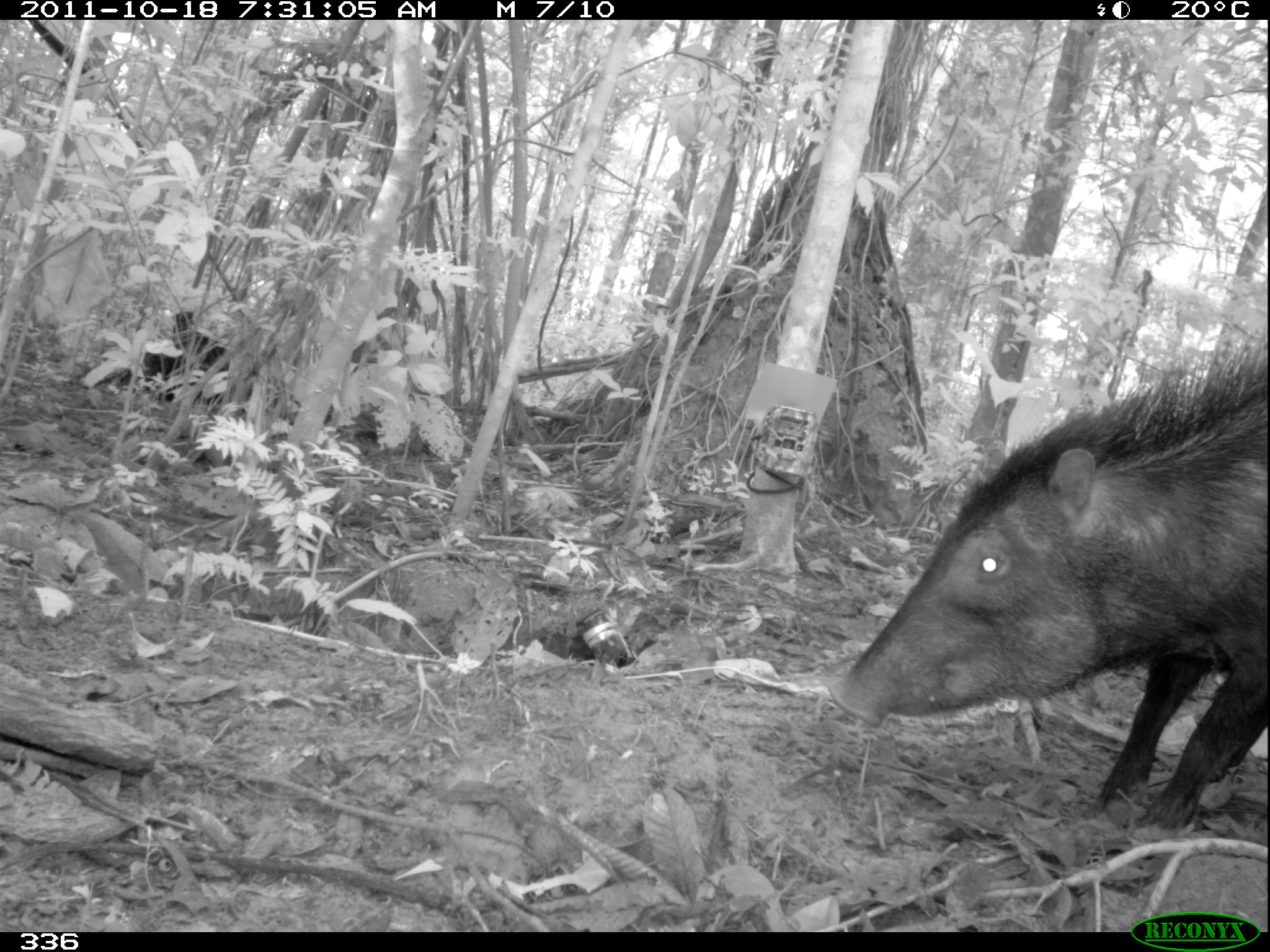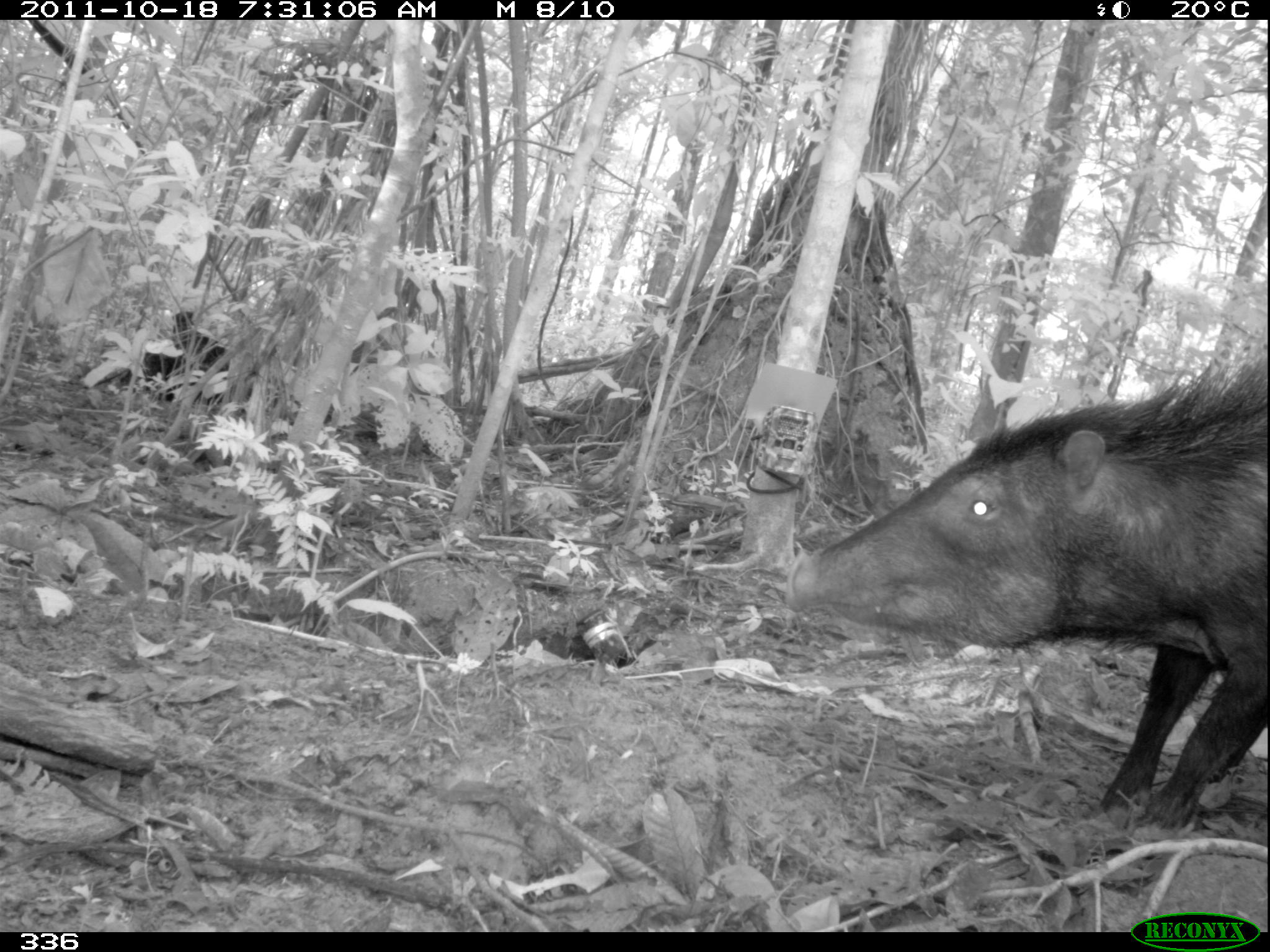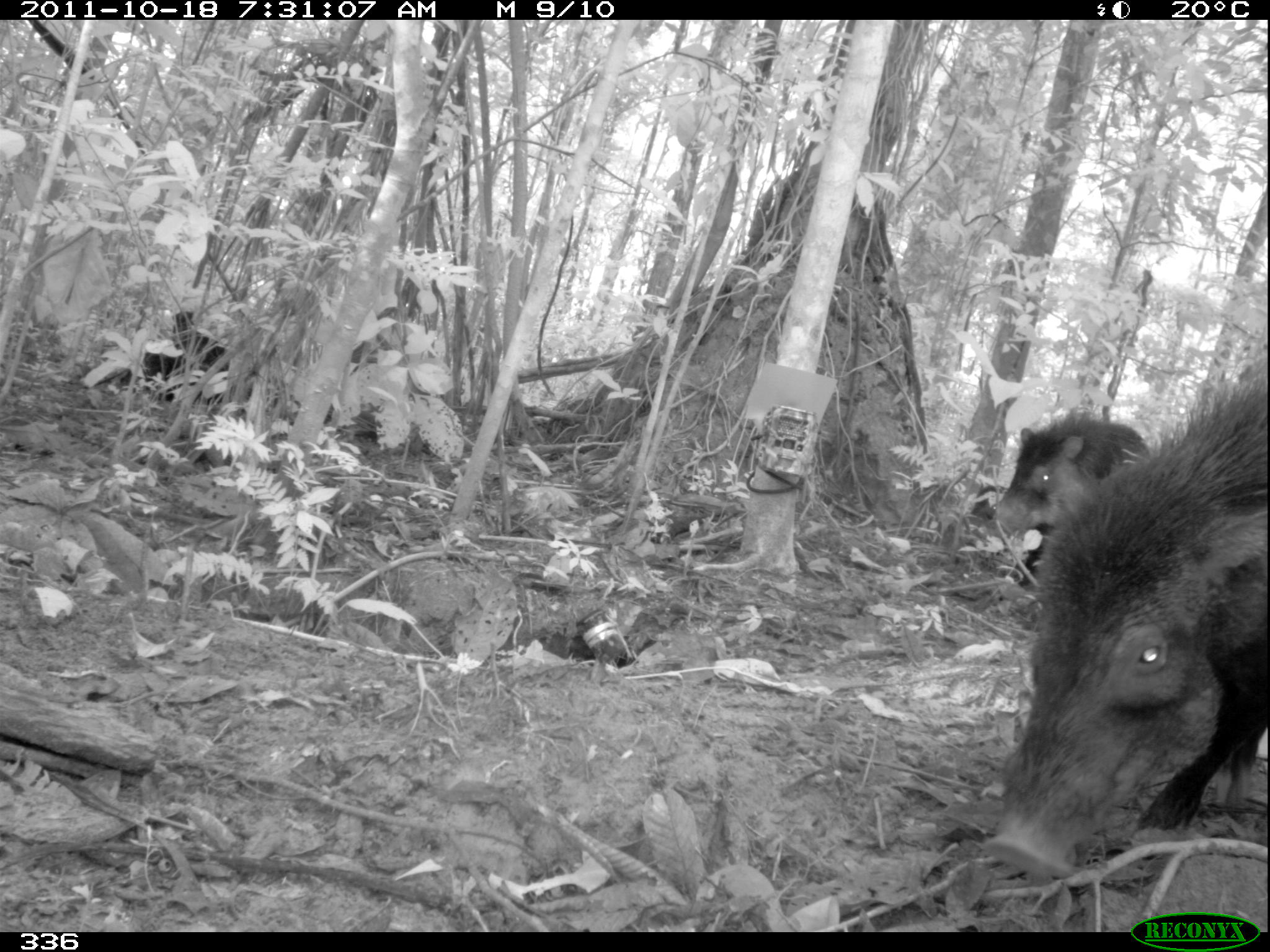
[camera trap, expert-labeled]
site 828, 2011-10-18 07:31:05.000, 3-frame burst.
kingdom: Animalia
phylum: Chordata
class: Mammalia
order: Artiodactyla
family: Tayassuidae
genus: Tayassu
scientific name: Tayassu pecari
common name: white-lipped peccary